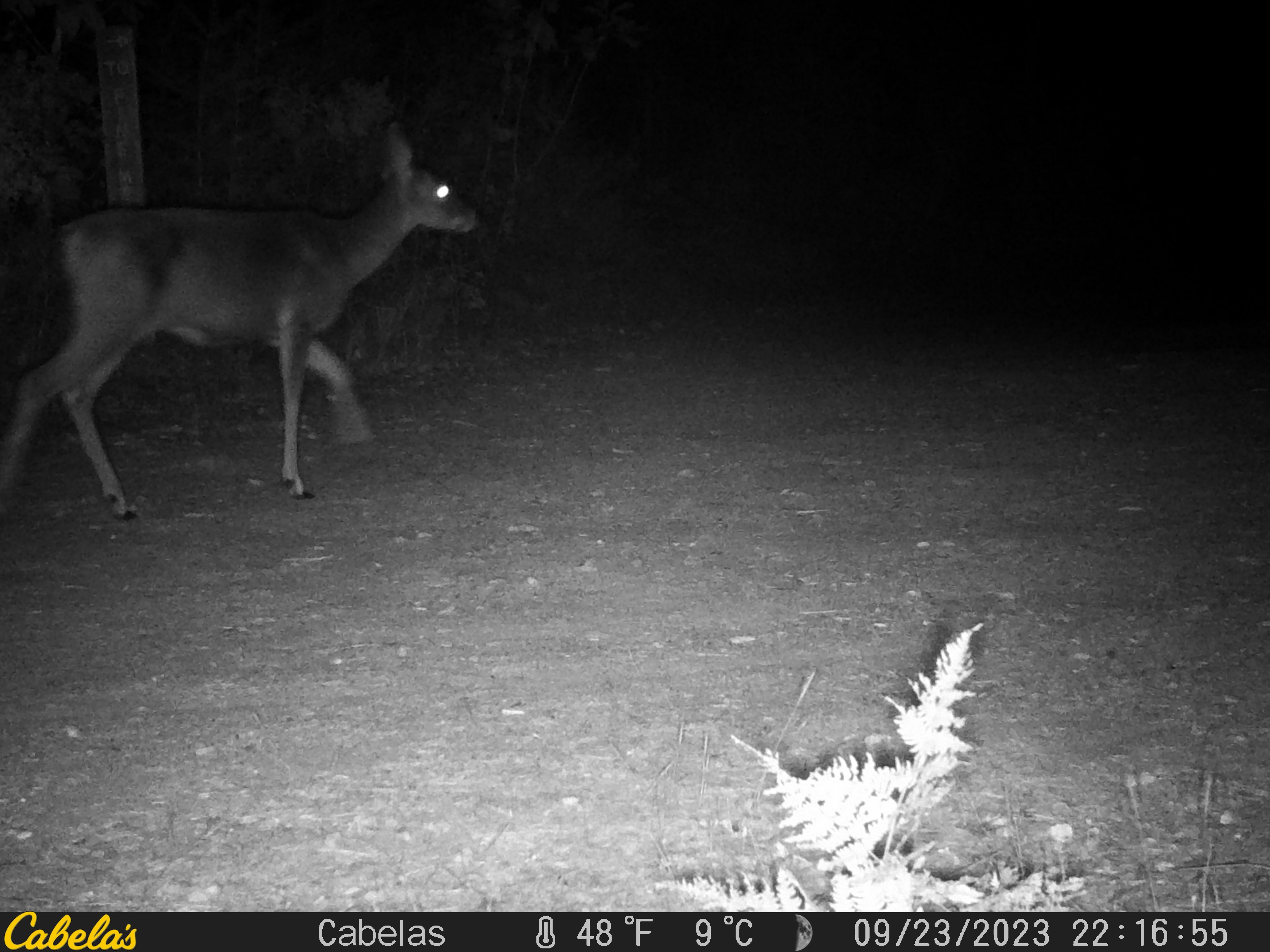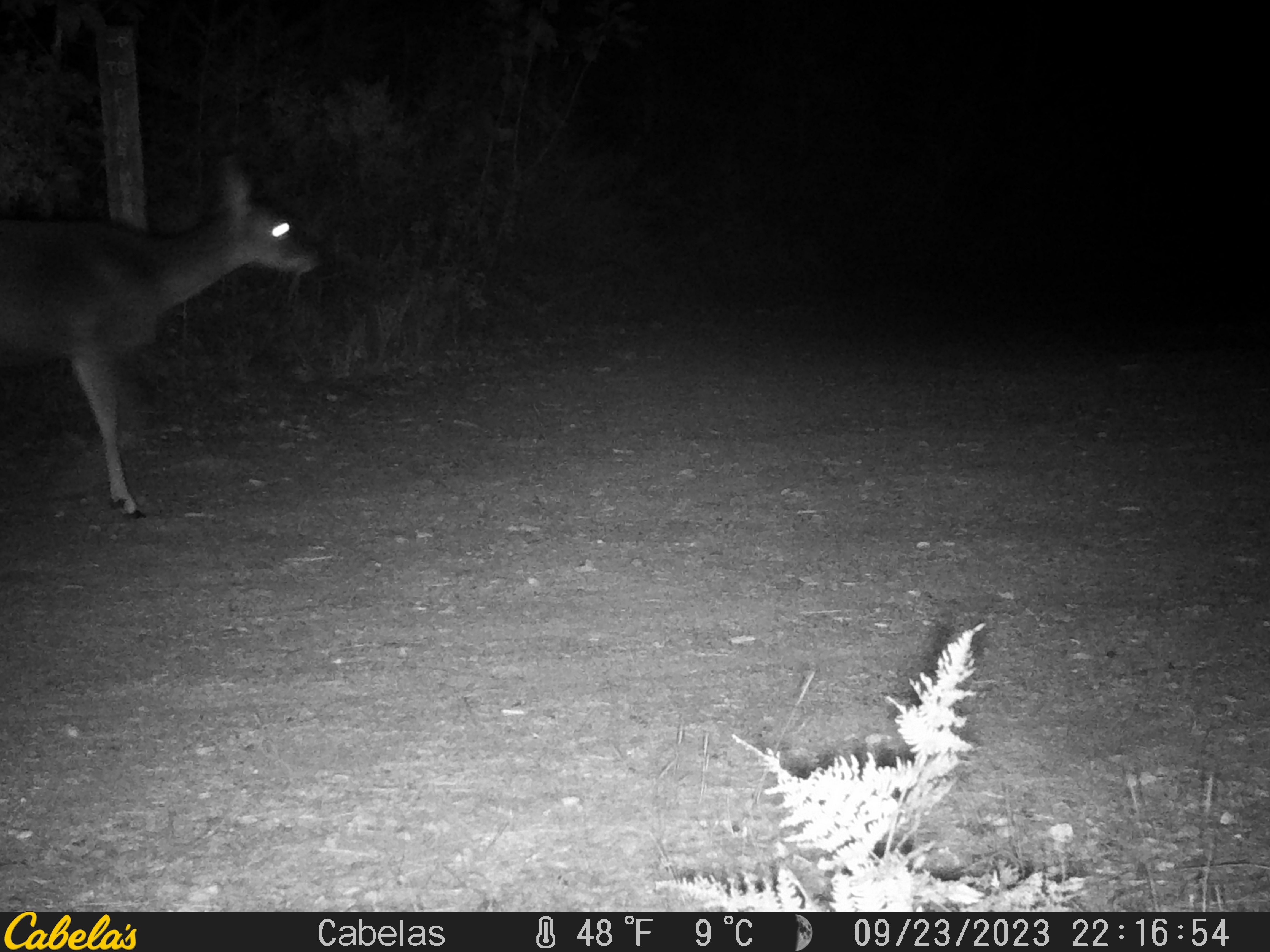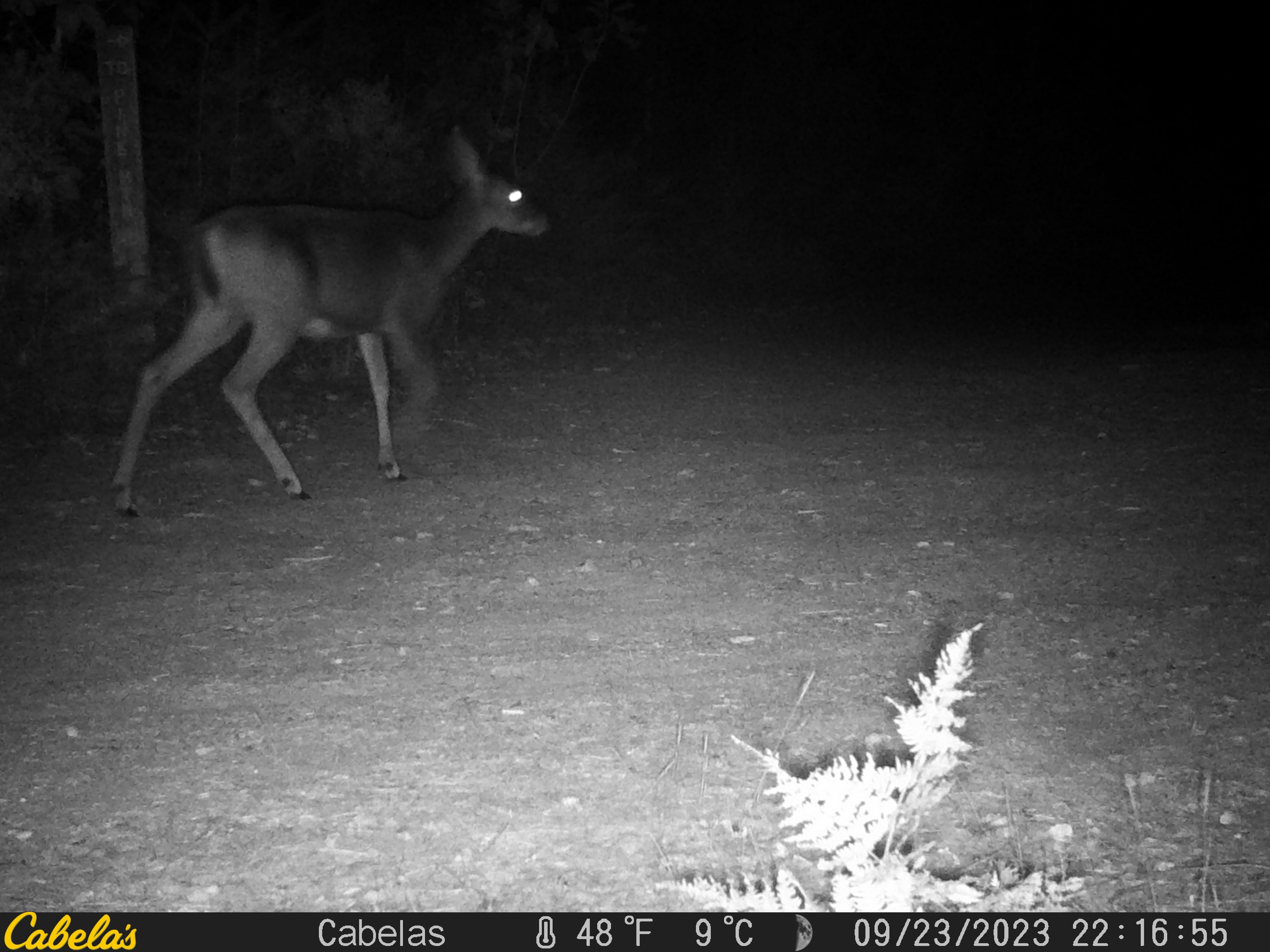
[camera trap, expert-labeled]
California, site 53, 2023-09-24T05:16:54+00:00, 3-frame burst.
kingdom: Animalia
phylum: Chordata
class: Mammalia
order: Artiodactyla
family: Cervidae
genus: Odocoileus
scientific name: Odocoileus hemionus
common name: mule deer